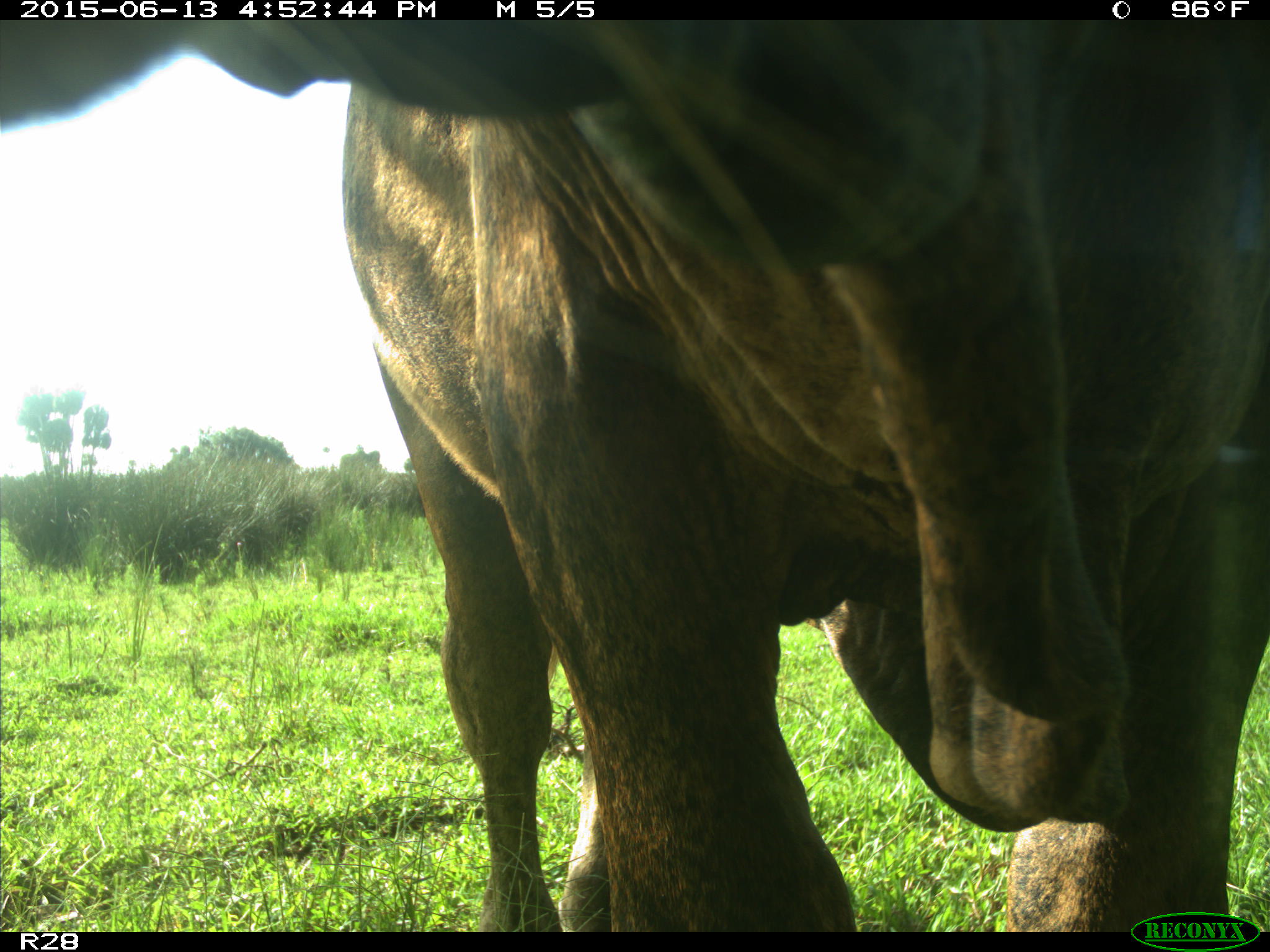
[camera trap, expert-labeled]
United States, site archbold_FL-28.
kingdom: Animalia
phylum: Chordata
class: Mammalia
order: Artiodactyla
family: Bovidae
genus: Bos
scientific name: Bos taurus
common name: domestic cow